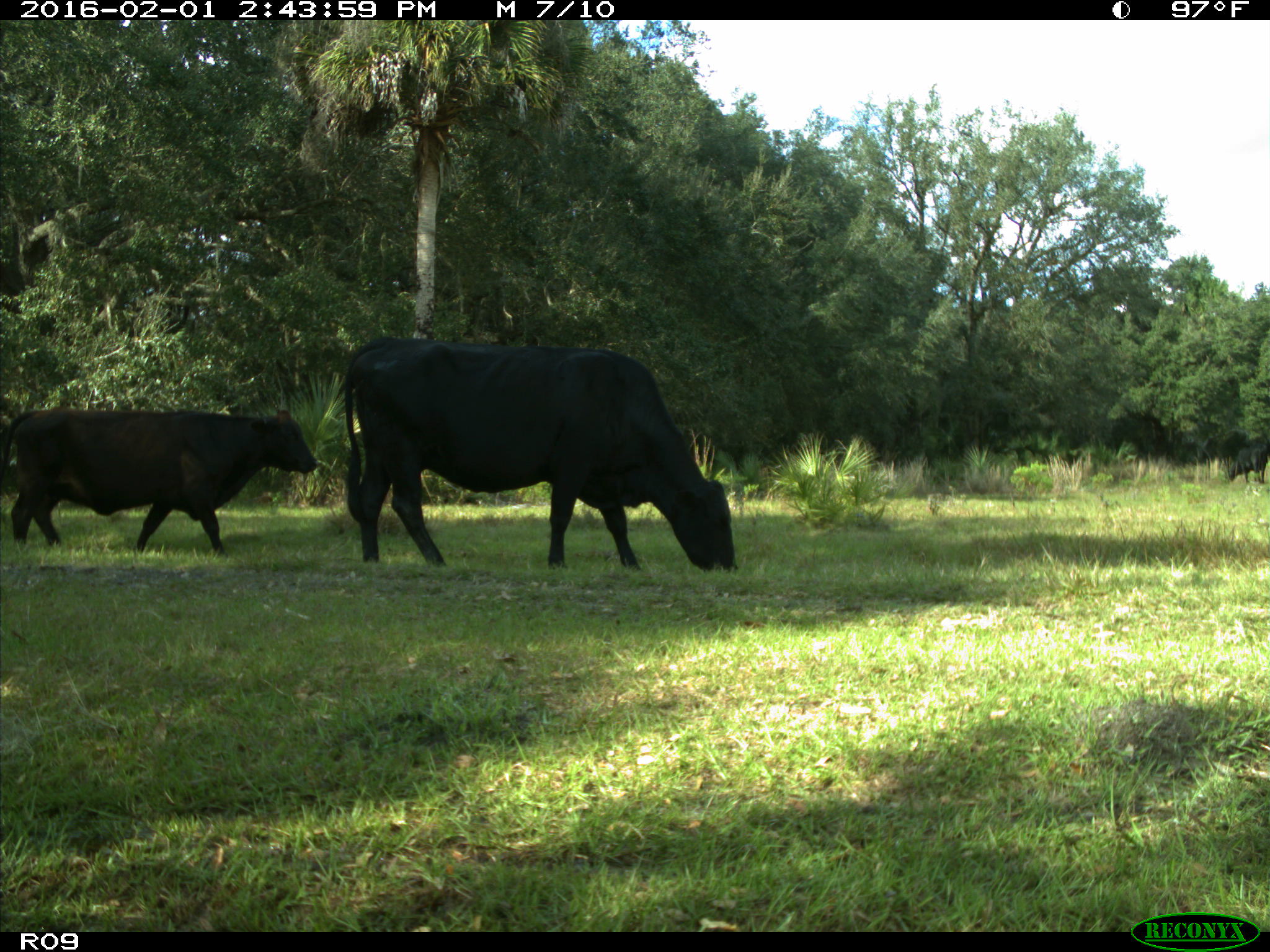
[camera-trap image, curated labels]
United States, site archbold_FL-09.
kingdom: Animalia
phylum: Chordata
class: Mammalia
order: Artiodactyla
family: Bovidae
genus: Bos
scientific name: Bos taurus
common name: domestic cow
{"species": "Bos taurus (domestic cow)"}